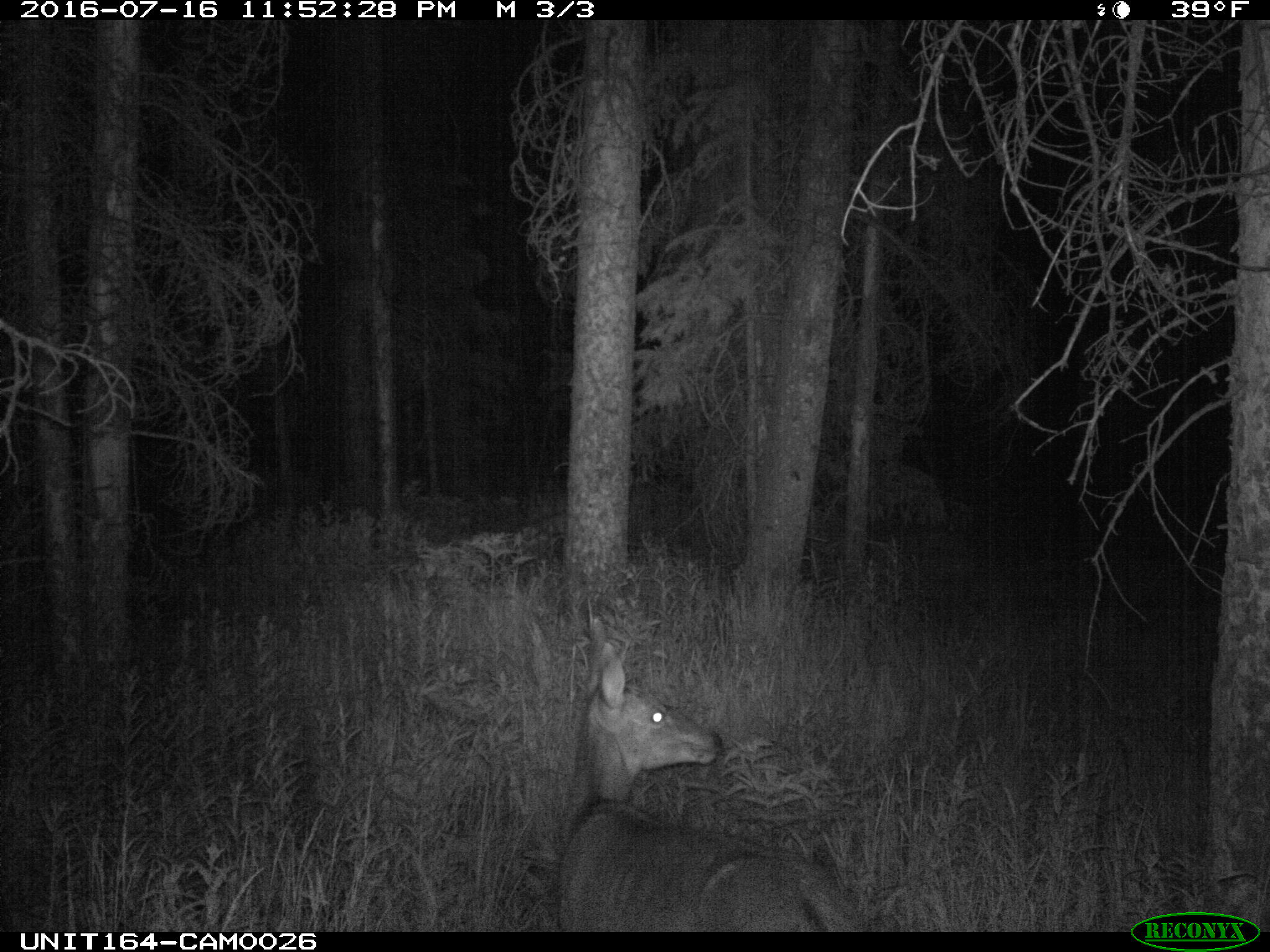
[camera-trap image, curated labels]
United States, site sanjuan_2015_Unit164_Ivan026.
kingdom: Animalia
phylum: Chordata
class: Mammalia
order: Artiodactyla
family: Cervidae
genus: Odocoileus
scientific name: Odocoileus hemionus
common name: mule deer